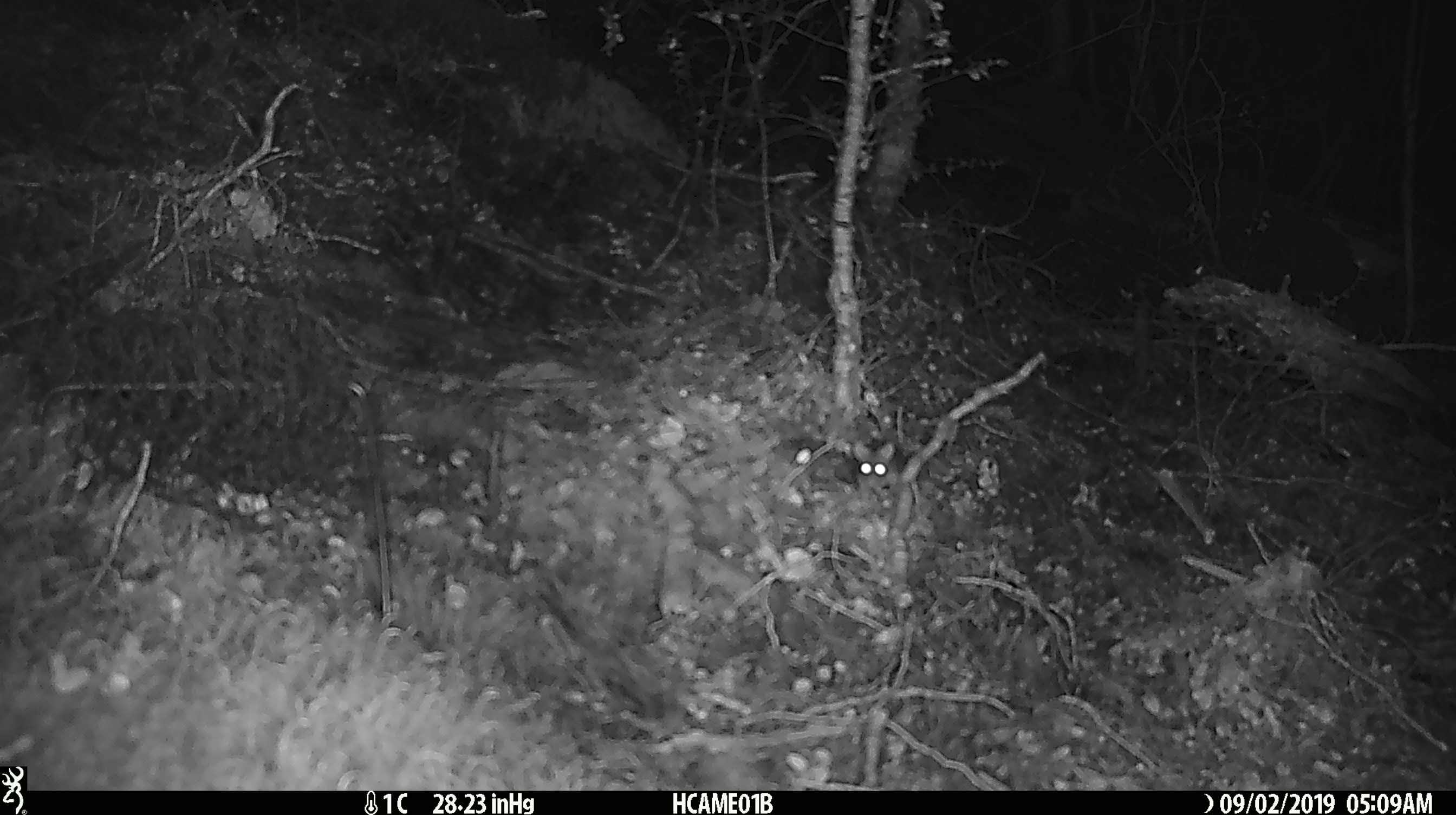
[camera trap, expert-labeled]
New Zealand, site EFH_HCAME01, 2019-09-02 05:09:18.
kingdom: Animalia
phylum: Chordata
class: Mammalia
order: Rodentia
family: Muridae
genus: Mus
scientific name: Mus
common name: mouse